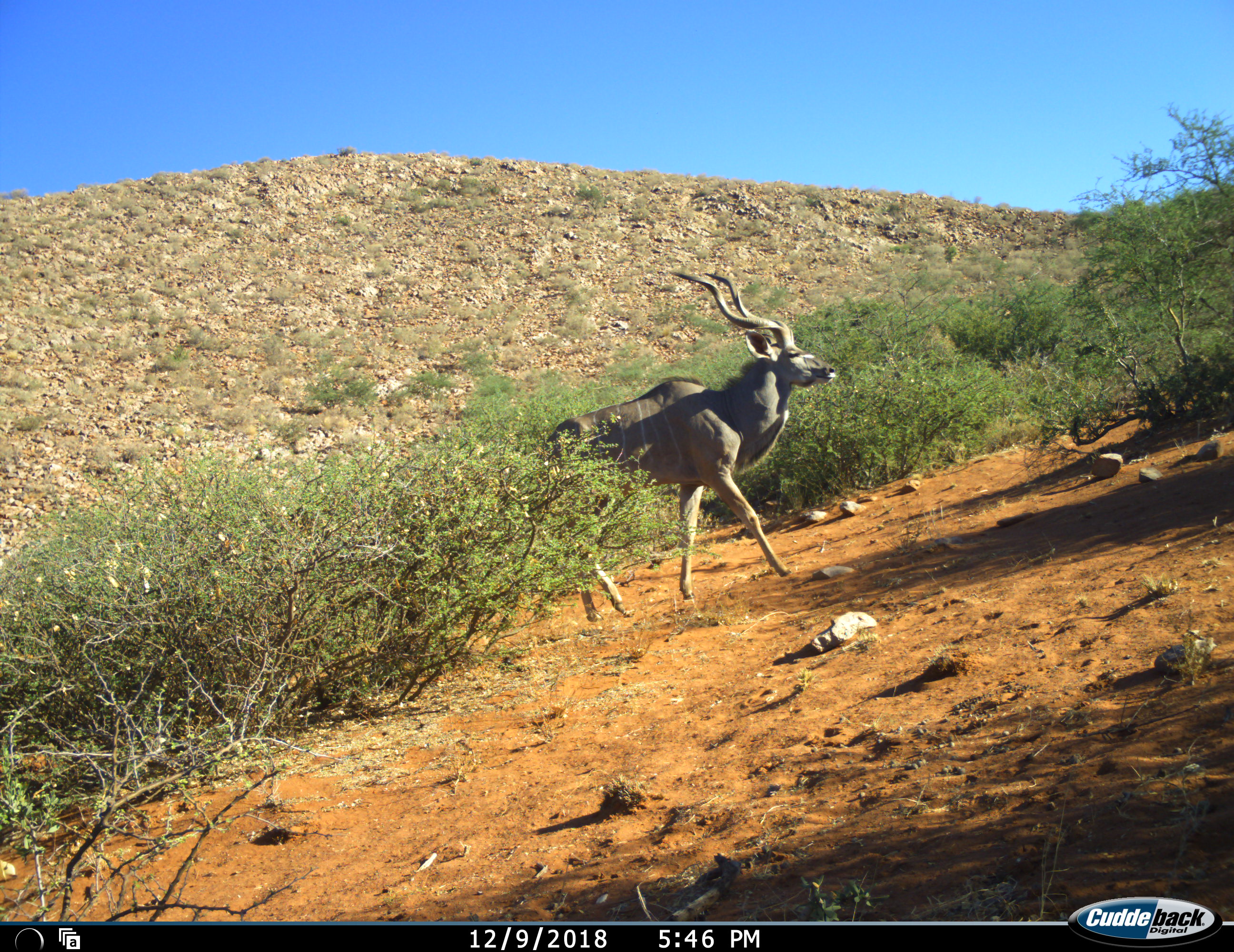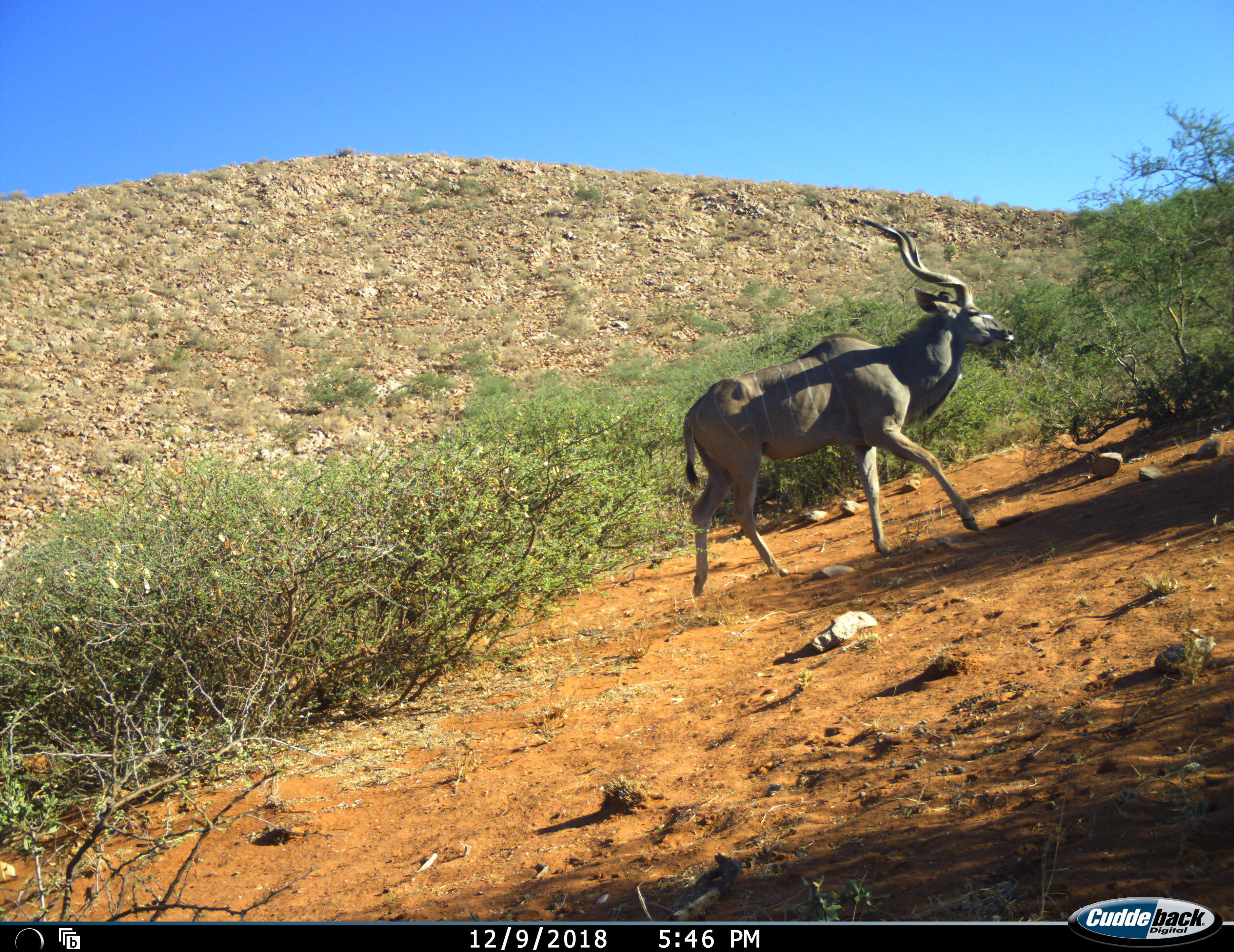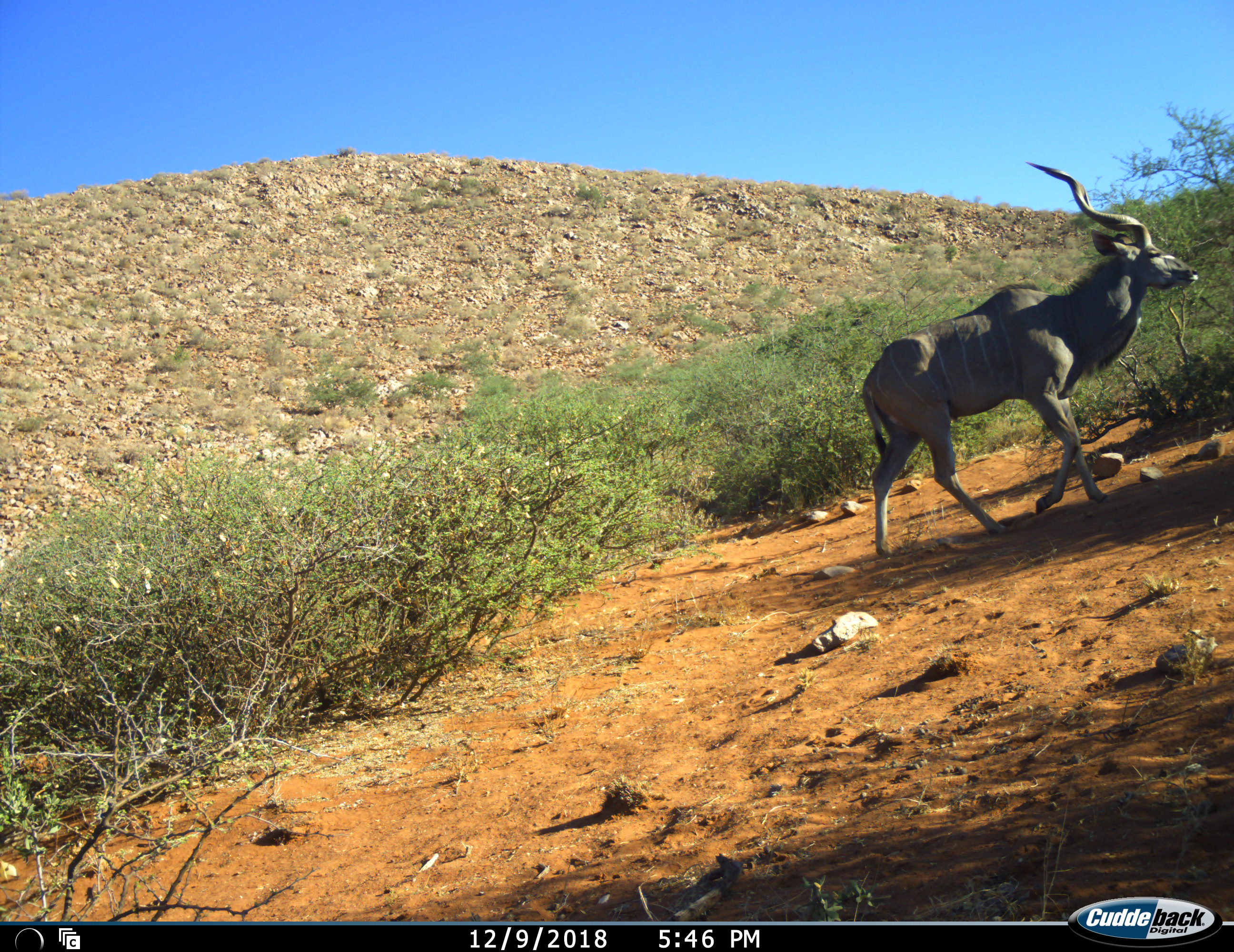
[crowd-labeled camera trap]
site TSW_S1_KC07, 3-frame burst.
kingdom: Animalia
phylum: Chordata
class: Mammalia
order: Artiodactyla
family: Bovidae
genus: Tragelaphus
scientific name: Tragelaphus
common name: kudu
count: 1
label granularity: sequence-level